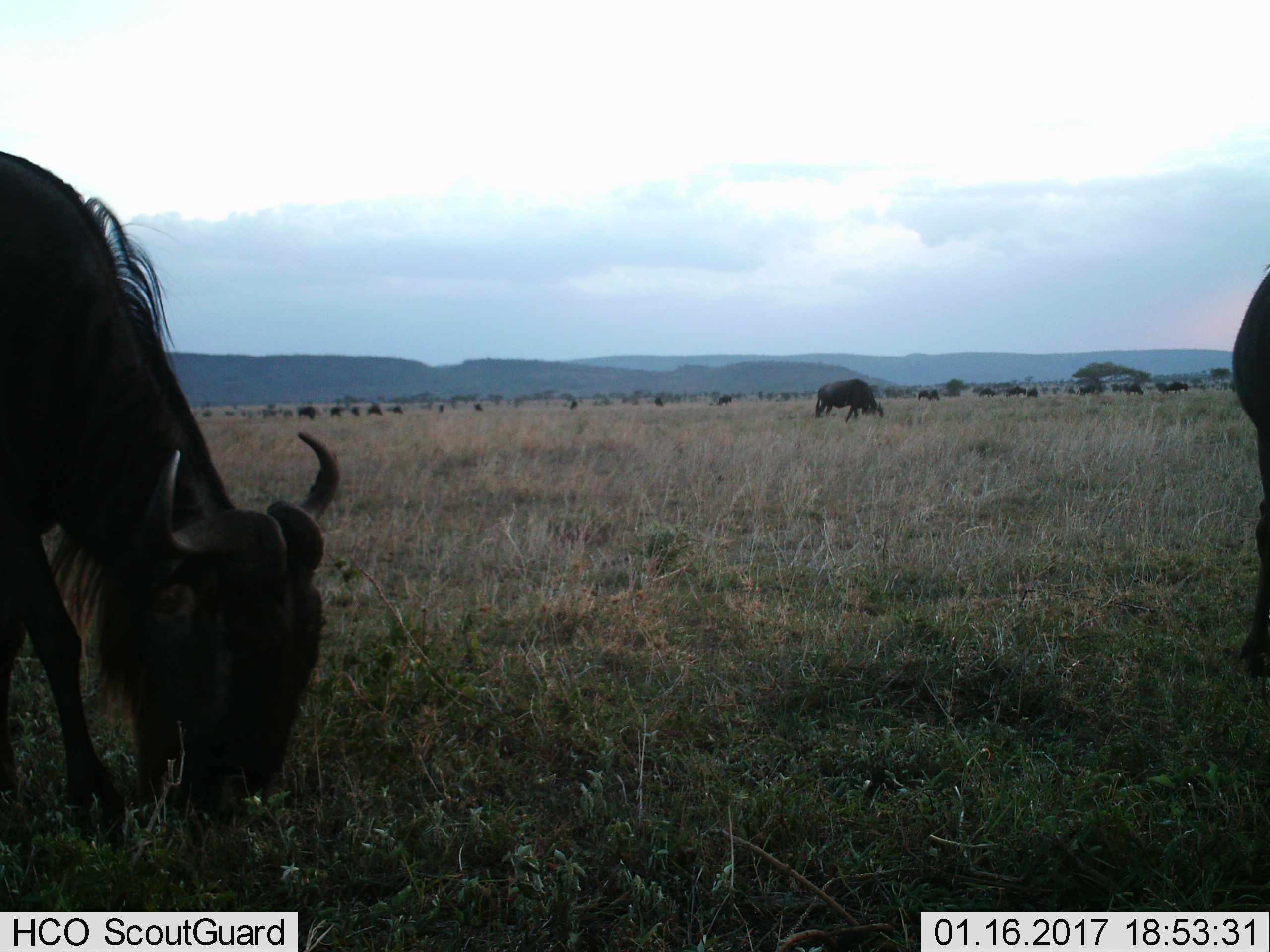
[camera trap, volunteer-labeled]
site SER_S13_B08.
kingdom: Animalia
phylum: Chordata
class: Mammalia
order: Artiodactyla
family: Bovidae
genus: Connochaetes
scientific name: Connochaetes taurinus taurinus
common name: blue wildebeest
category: wildebeestblue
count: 11-50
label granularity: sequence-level